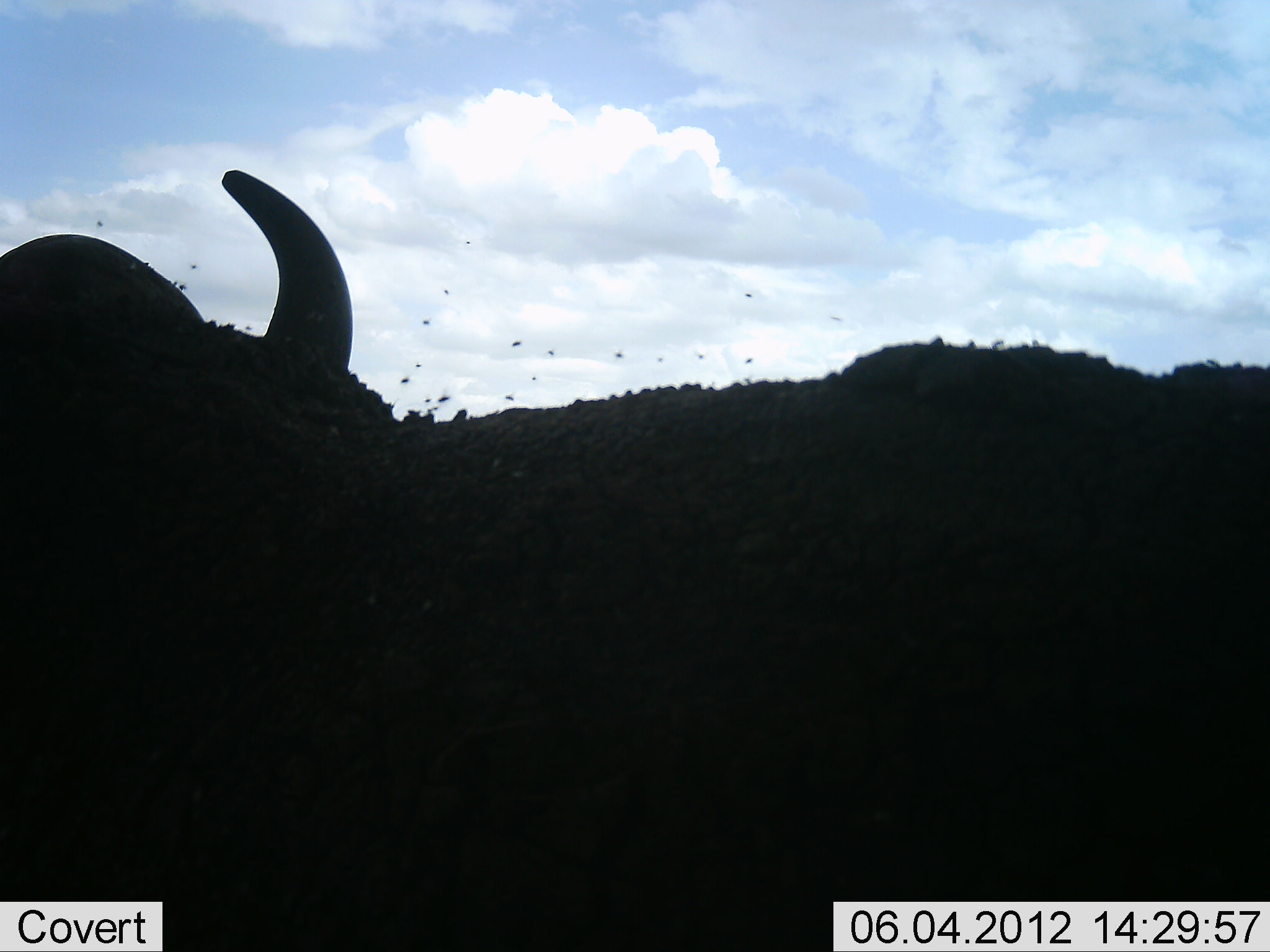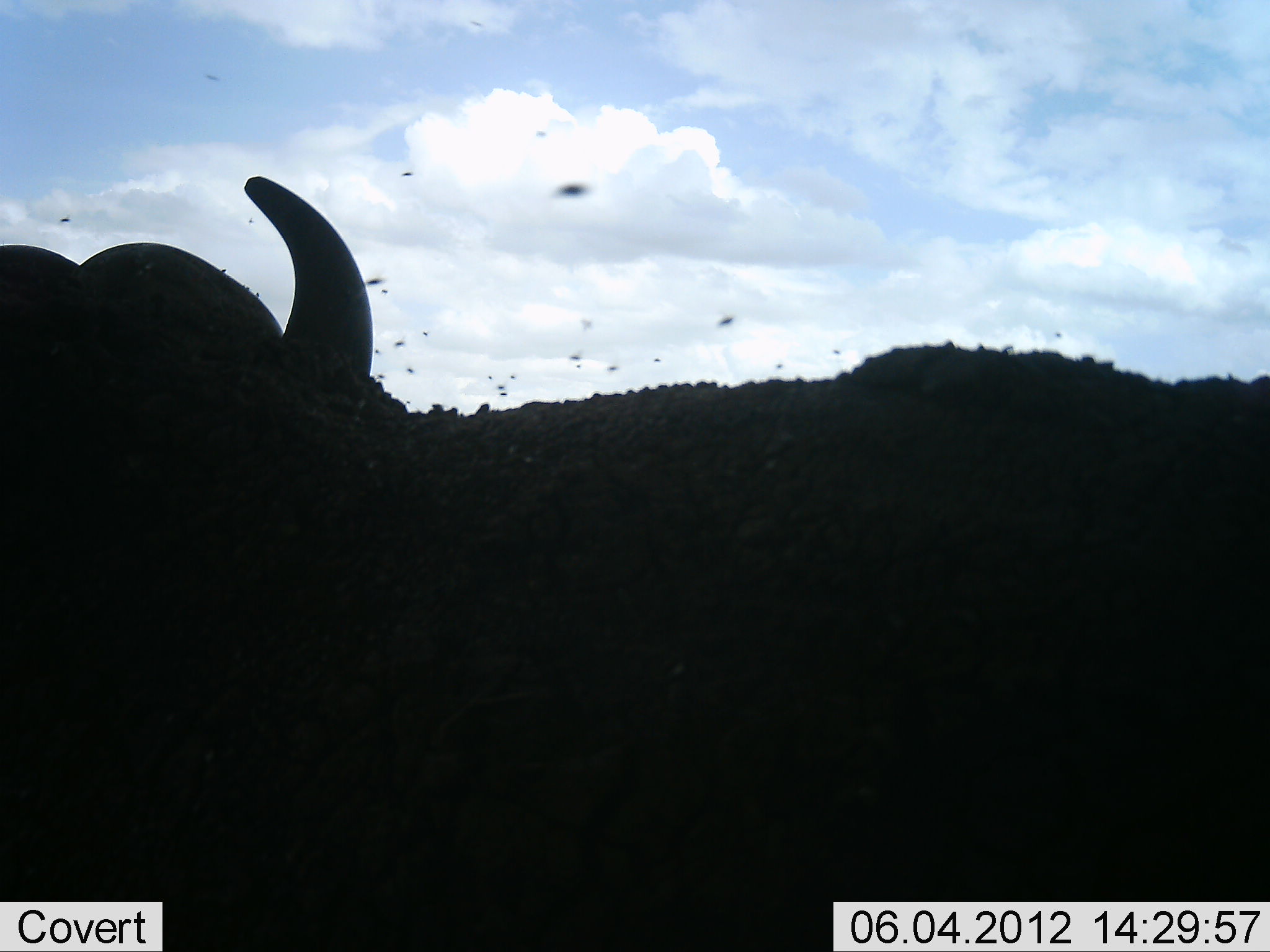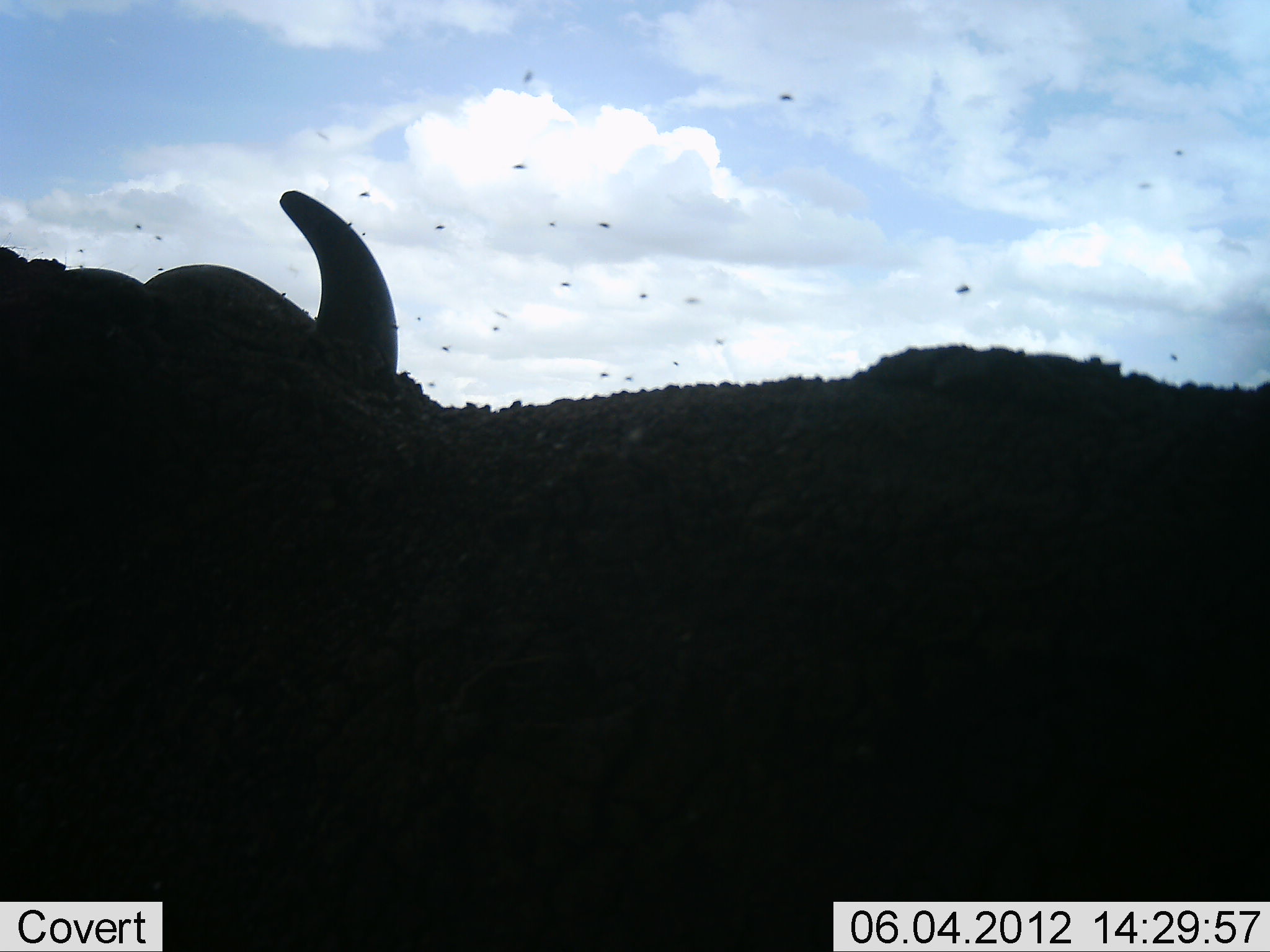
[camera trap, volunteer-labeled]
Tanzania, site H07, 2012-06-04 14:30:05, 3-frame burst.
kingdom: Animalia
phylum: Chordata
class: Mammalia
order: Artiodactyla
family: Bovidae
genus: Syncerus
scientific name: Syncerus caffer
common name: cape buffalo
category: buffalo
Buffalo (cape buffalo) (Syncerus caffer), count 1. Behavior (volunteer vote fractions): standing 80%, resting 20%, moving 0%, interacting 0%. Young present (vote fraction): 0%. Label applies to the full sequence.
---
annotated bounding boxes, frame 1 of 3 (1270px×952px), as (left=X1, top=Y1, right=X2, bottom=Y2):
animal: (left=0, top=167, right=1270, bottom=951)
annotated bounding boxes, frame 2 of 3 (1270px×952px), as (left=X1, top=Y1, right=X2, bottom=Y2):
animal: (left=0, top=175, right=1269, bottom=951)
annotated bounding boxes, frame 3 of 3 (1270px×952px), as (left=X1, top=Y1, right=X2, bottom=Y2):
animal: (left=1, top=189, right=1269, bottom=952)